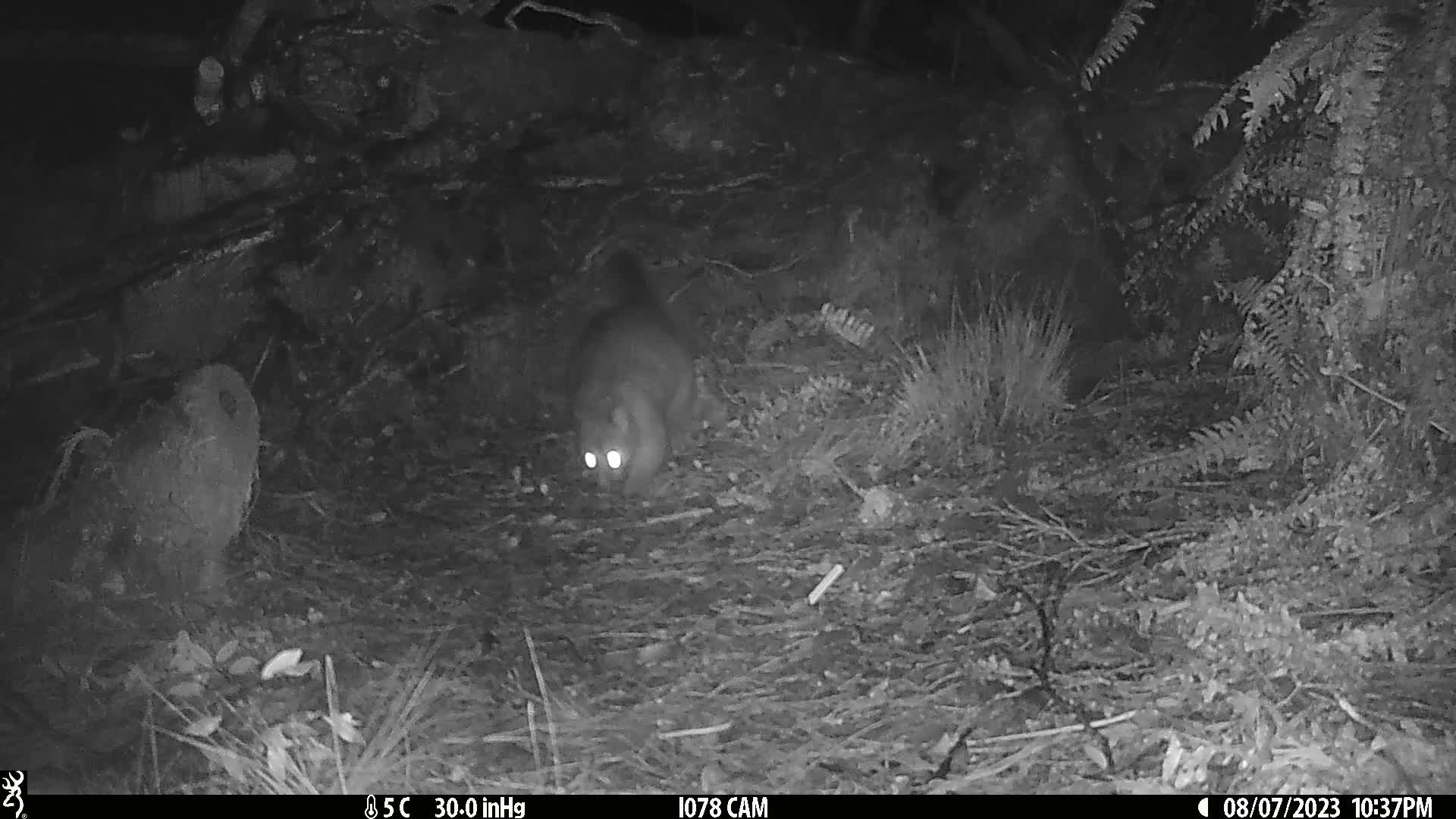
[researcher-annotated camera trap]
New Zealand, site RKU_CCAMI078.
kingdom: Animalia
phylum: Chordata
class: Mammalia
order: Diprotodontia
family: Phalangeridae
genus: Trichosurus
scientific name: Trichosurus vulpecula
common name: common brushtail possum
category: possum